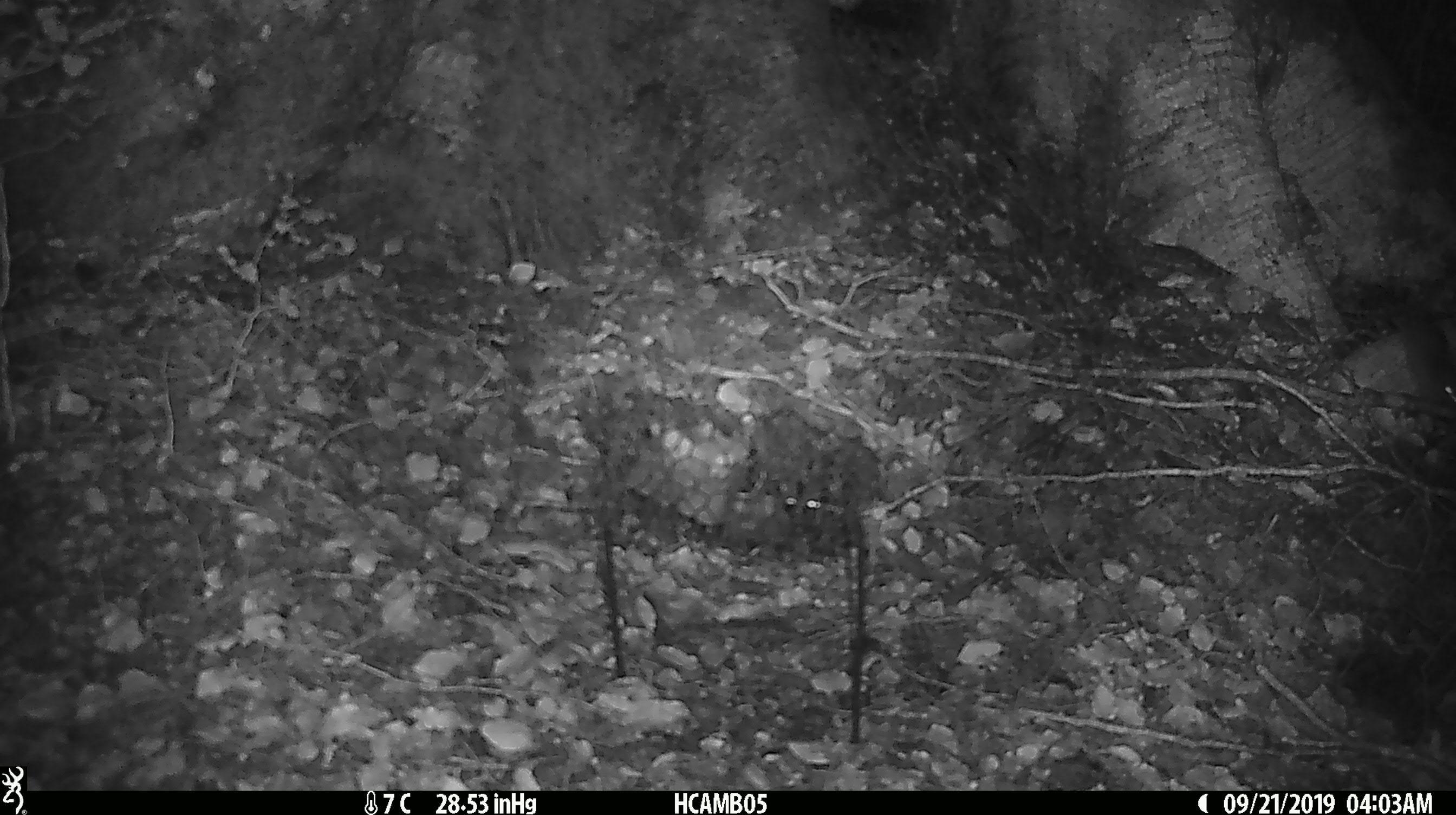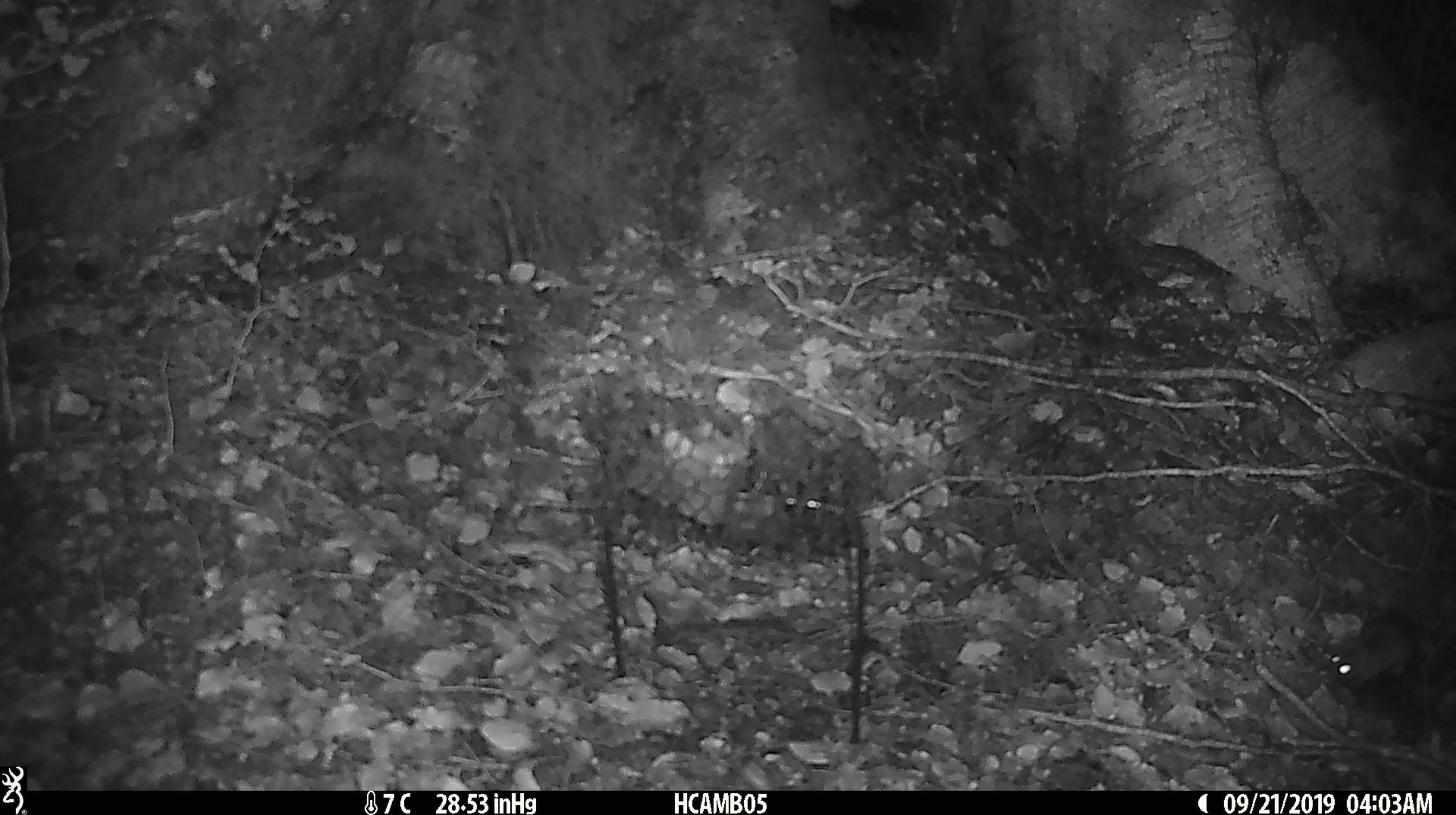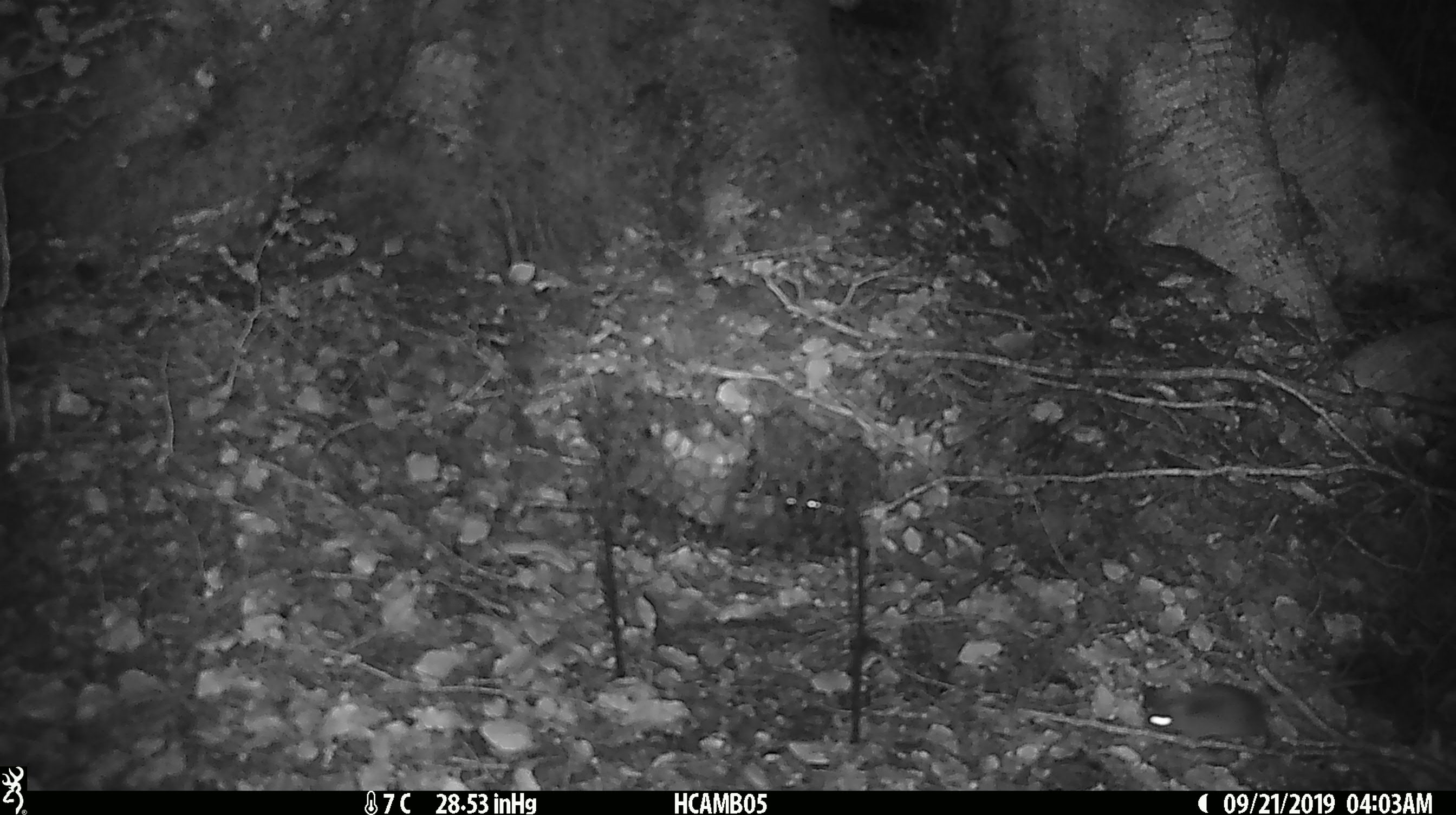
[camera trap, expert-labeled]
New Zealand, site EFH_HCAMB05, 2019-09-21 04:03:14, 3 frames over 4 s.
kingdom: Animalia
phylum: Chordata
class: Mammalia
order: Rodentia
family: Muridae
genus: Mus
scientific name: Mus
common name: mouse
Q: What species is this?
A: Mouse (Mus).